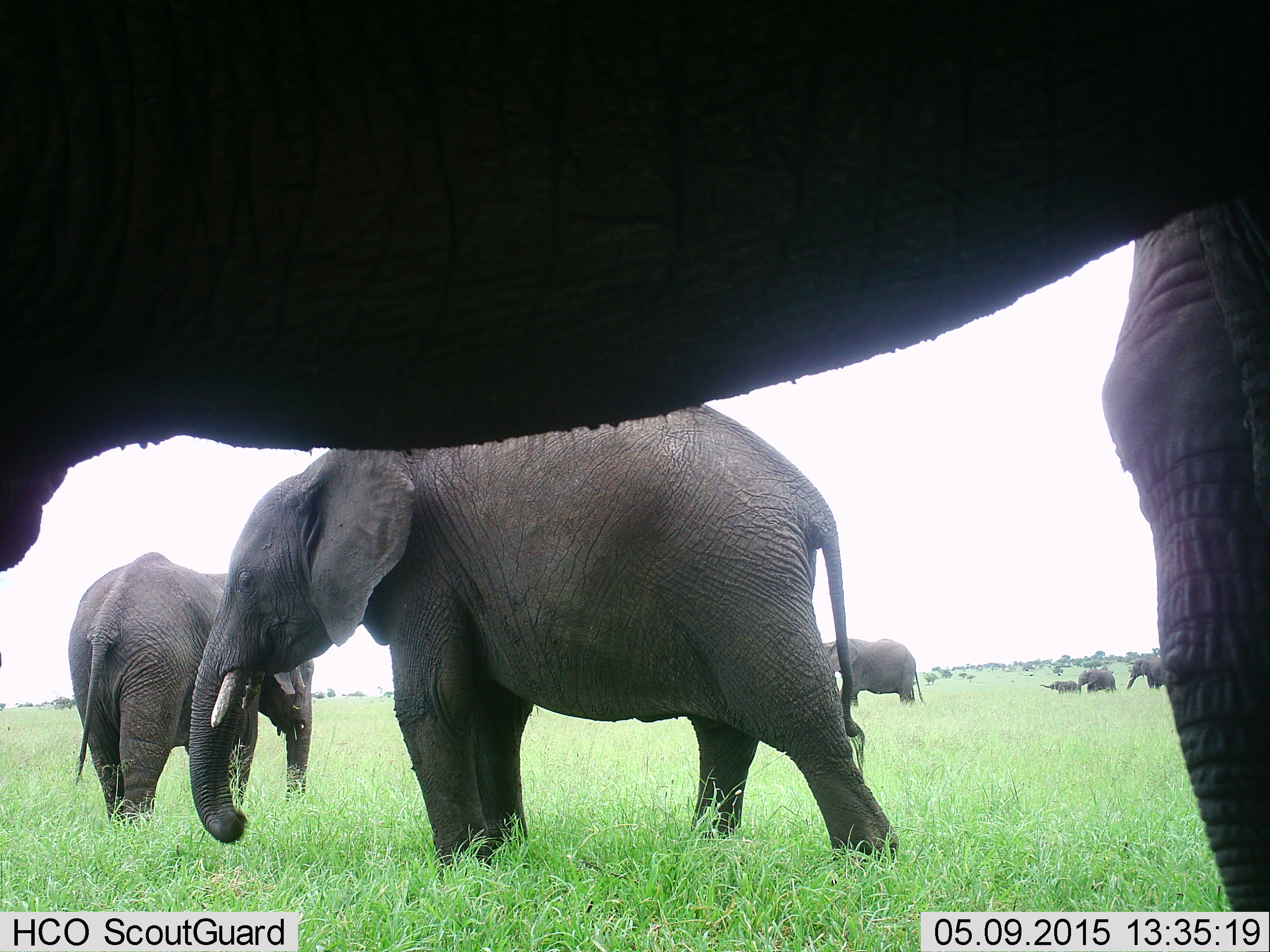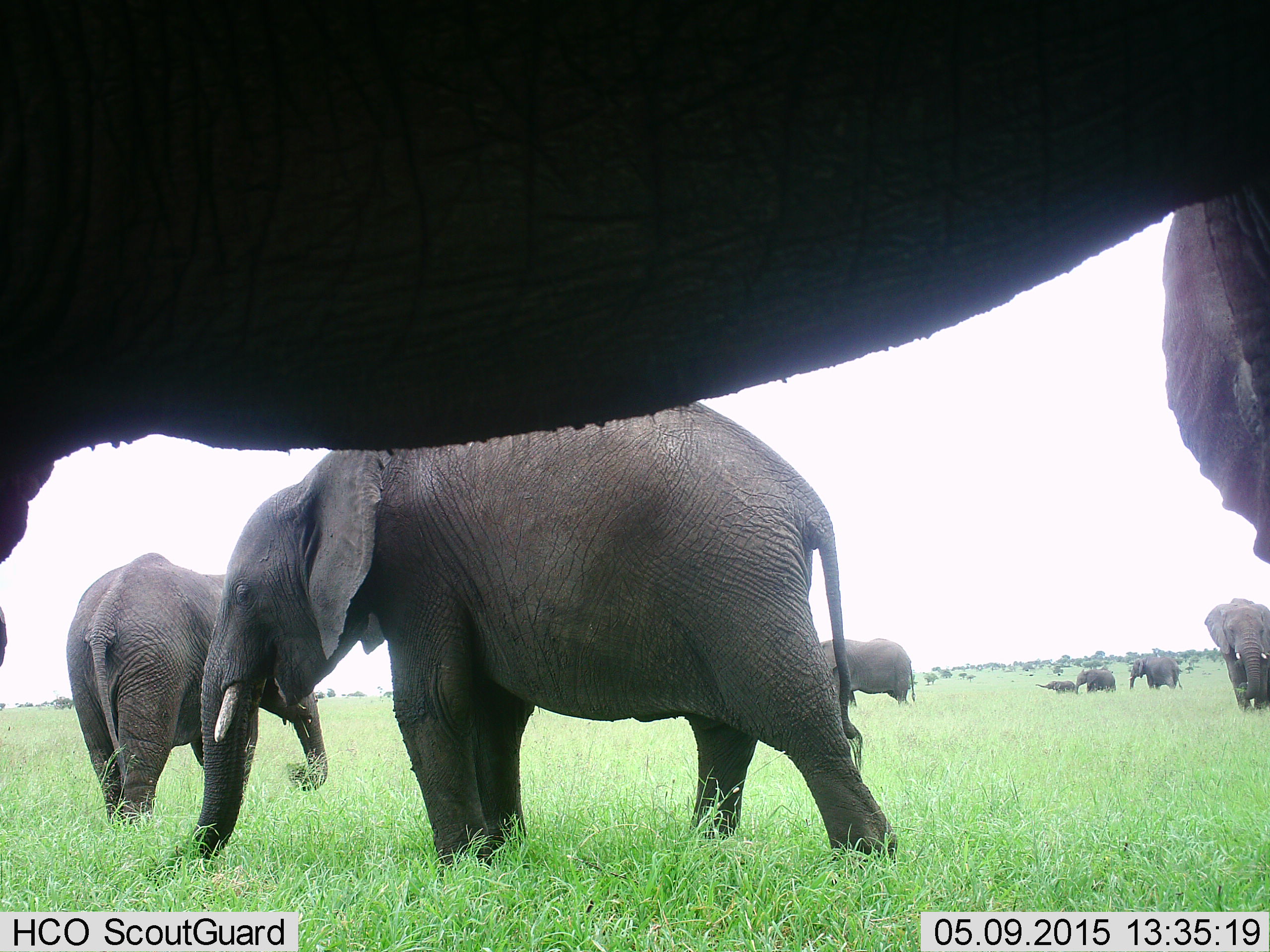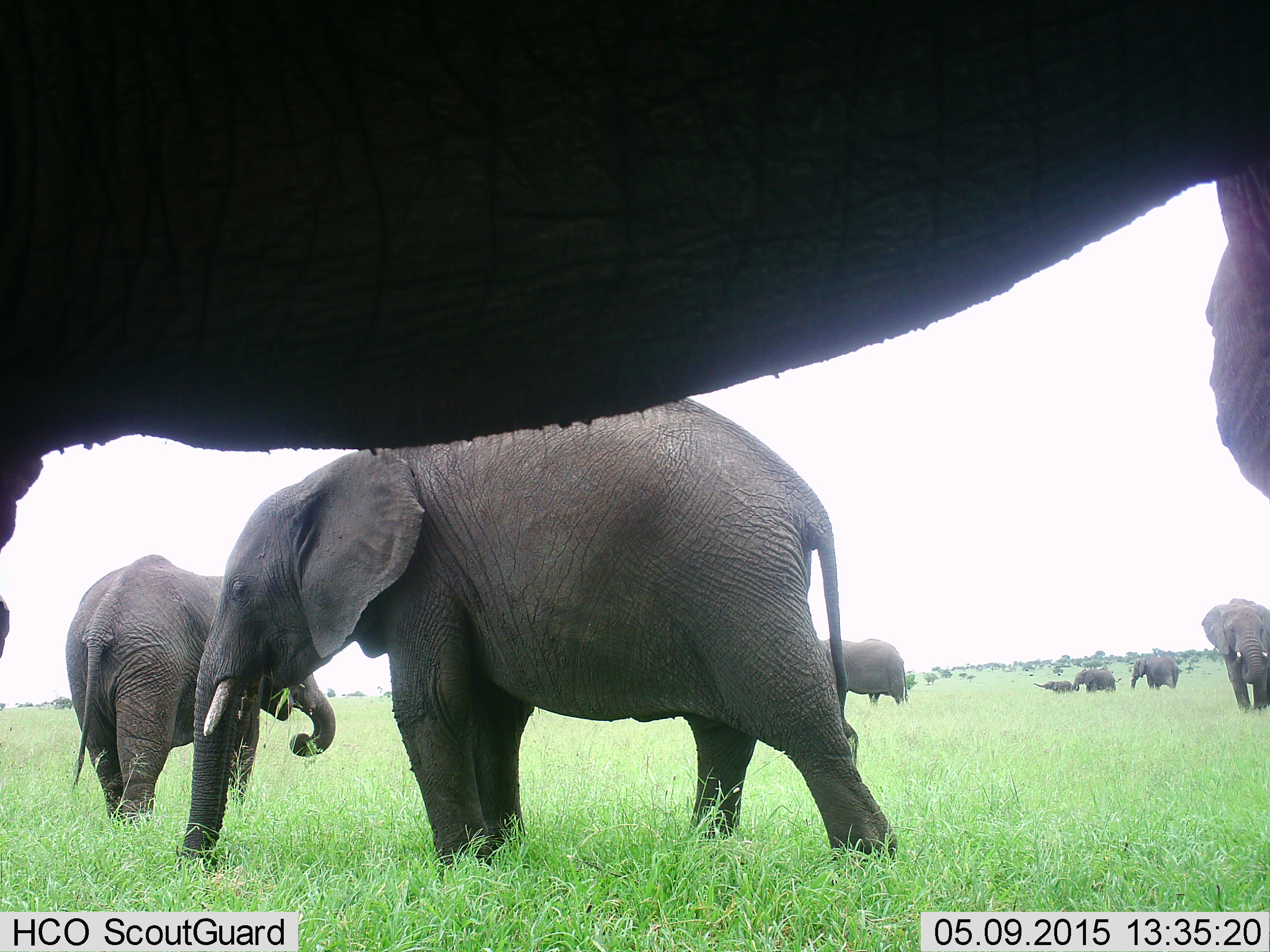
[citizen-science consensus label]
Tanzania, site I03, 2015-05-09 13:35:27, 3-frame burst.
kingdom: Animalia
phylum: Chordata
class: Mammalia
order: Proboscidea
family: Elephantidae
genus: Loxodonta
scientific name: Loxodonta africana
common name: african bush elephant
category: elephant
Elephant (african bush elephant) (Loxodonta africana), count 8. Behavior (volunteer vote fractions): standing 90%, resting 20%, moving 50%, interacting 10%. Young present (vote fraction): 80%. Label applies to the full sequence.